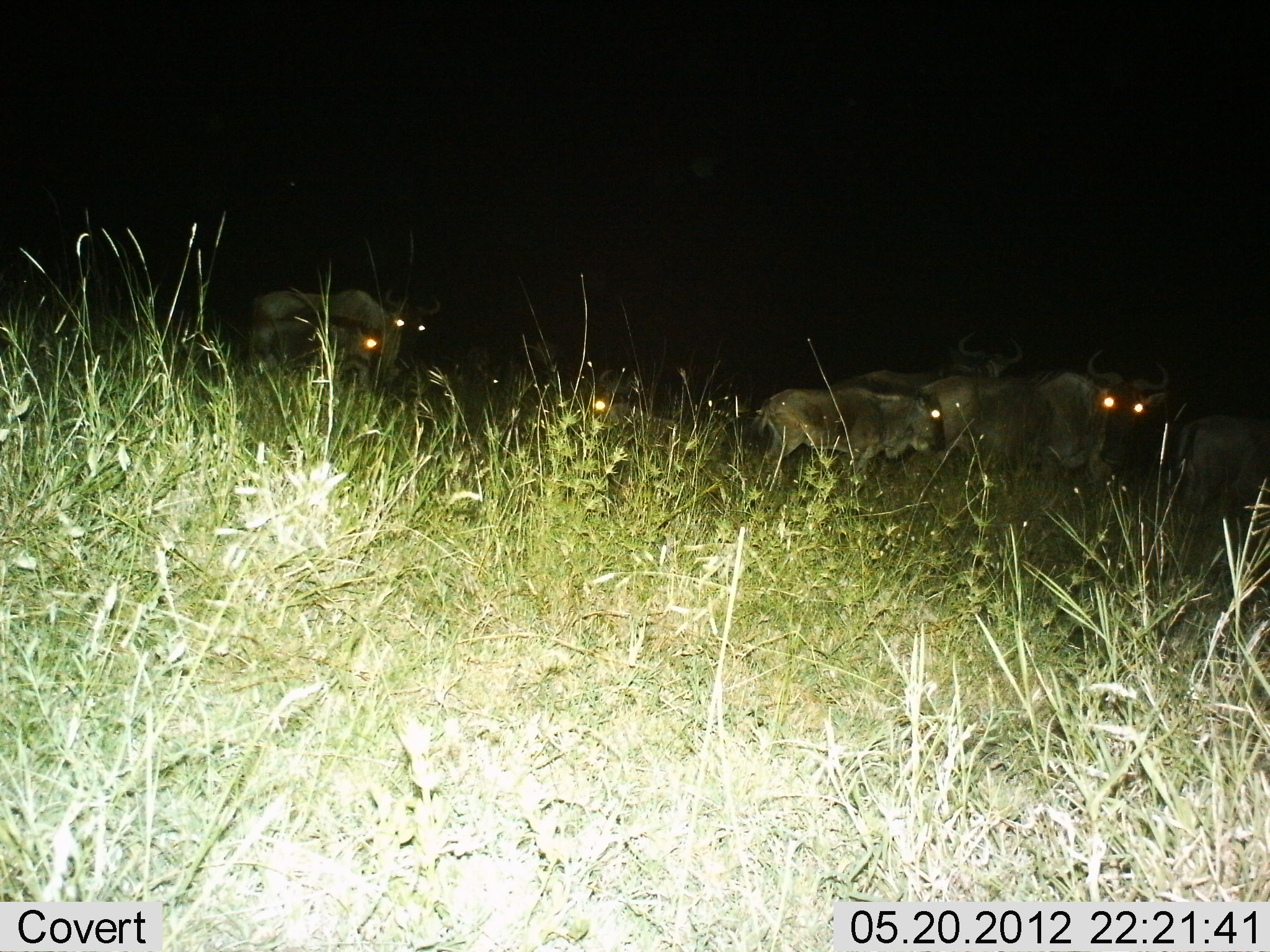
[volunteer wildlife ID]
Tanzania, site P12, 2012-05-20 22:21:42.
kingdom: Animalia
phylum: Chordata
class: Mammalia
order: Artiodactyla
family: Bovidae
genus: Connochaetes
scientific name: Connochaetes taurinus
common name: blue wildebeest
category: wildebeest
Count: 7.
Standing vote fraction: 90%.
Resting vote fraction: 0%.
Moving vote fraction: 20%.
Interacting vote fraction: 0%.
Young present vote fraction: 50%.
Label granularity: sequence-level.